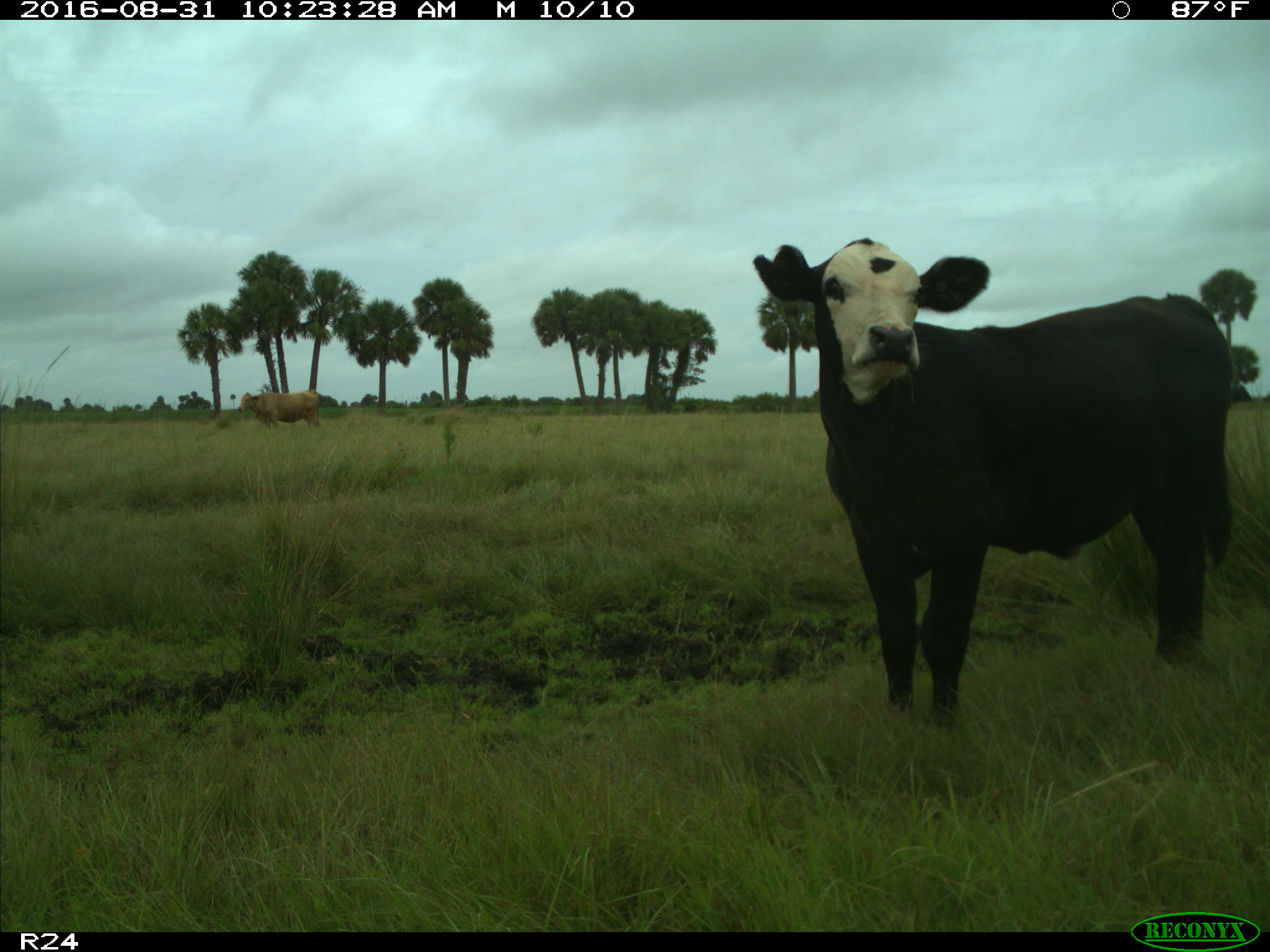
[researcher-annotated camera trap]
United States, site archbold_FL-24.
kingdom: Animalia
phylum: Chordata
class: Mammalia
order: Artiodactyla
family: Bovidae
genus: Bos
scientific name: Bos taurus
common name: domestic cow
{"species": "Bos taurus (domestic cow)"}